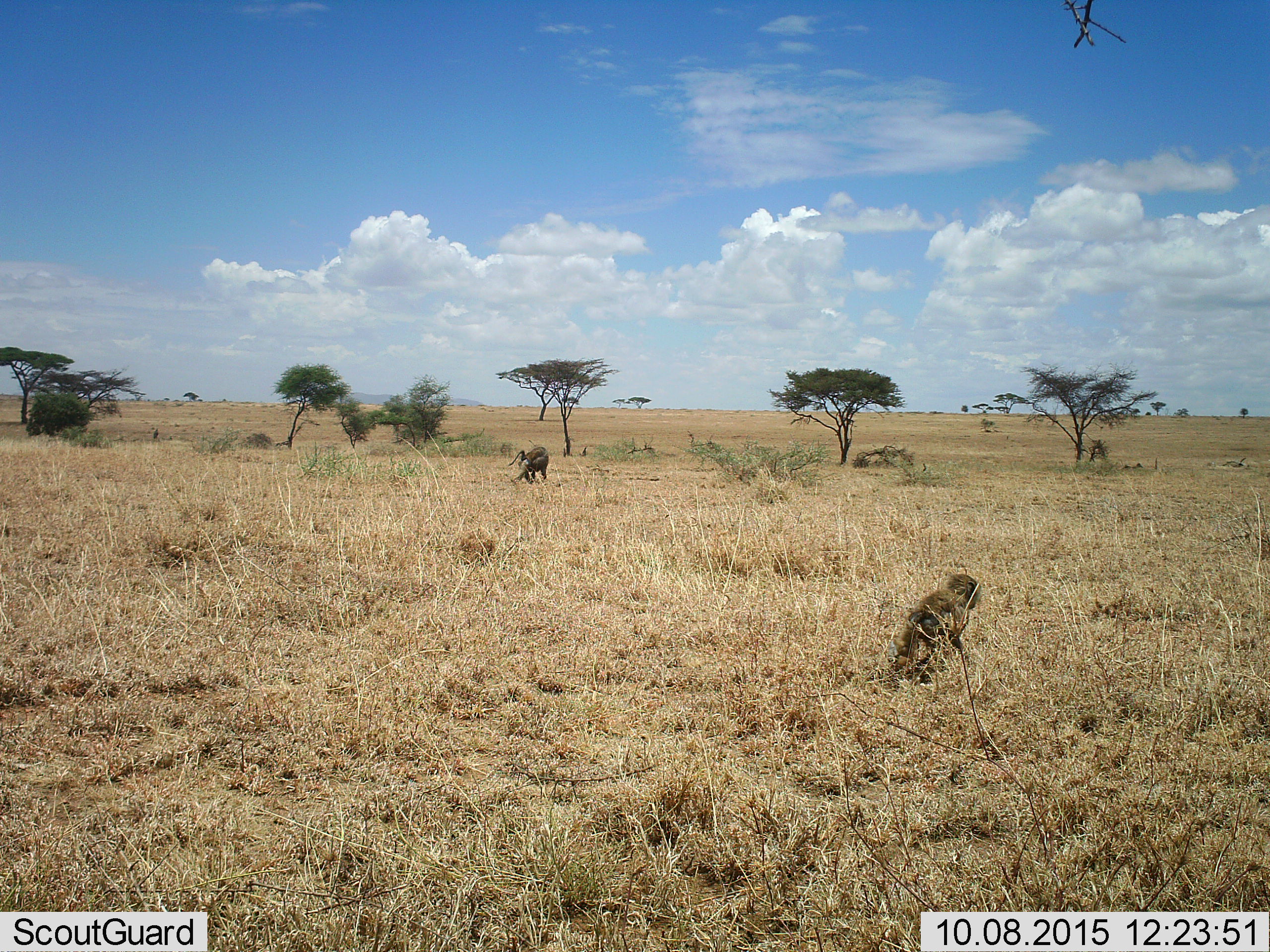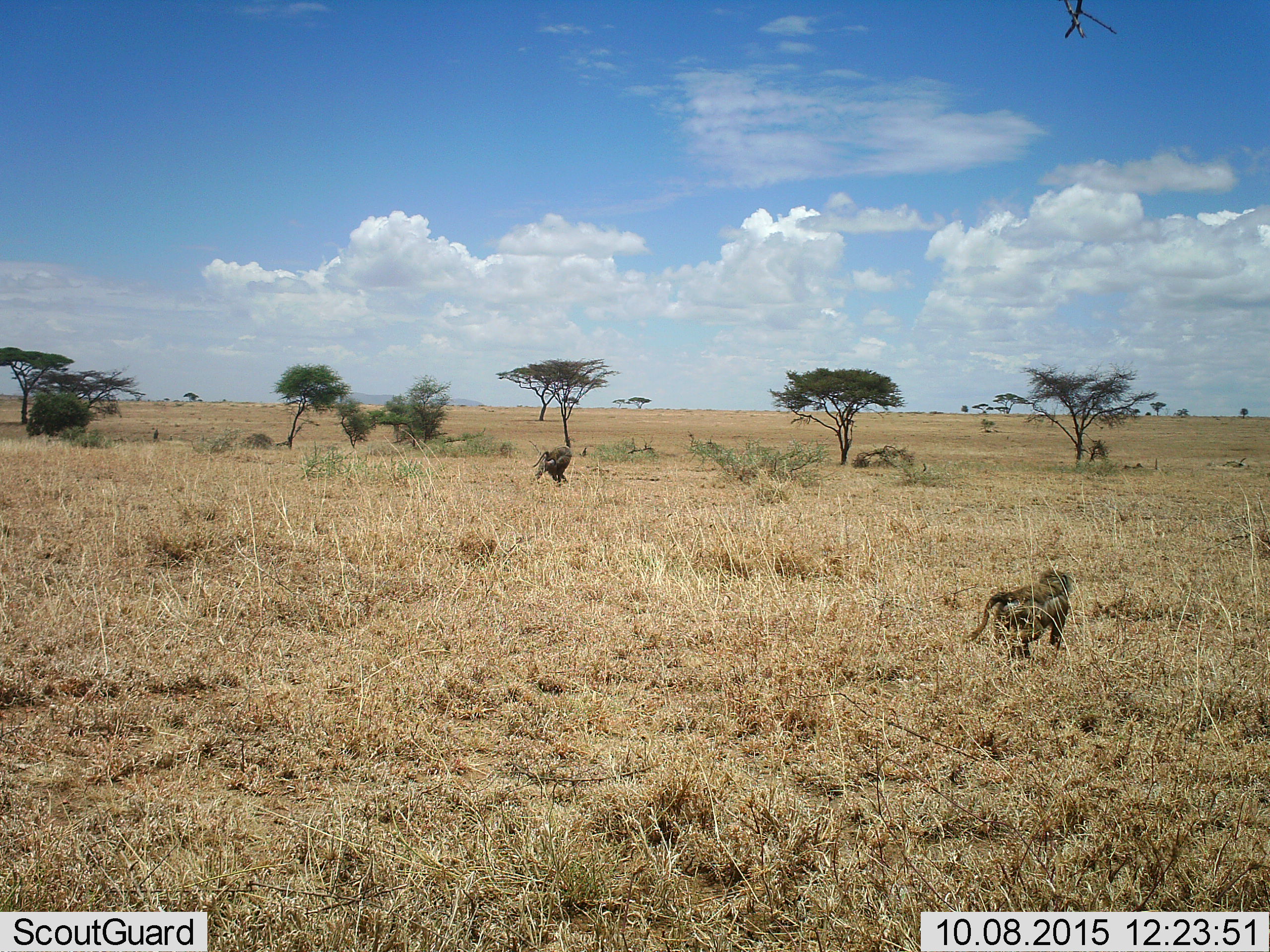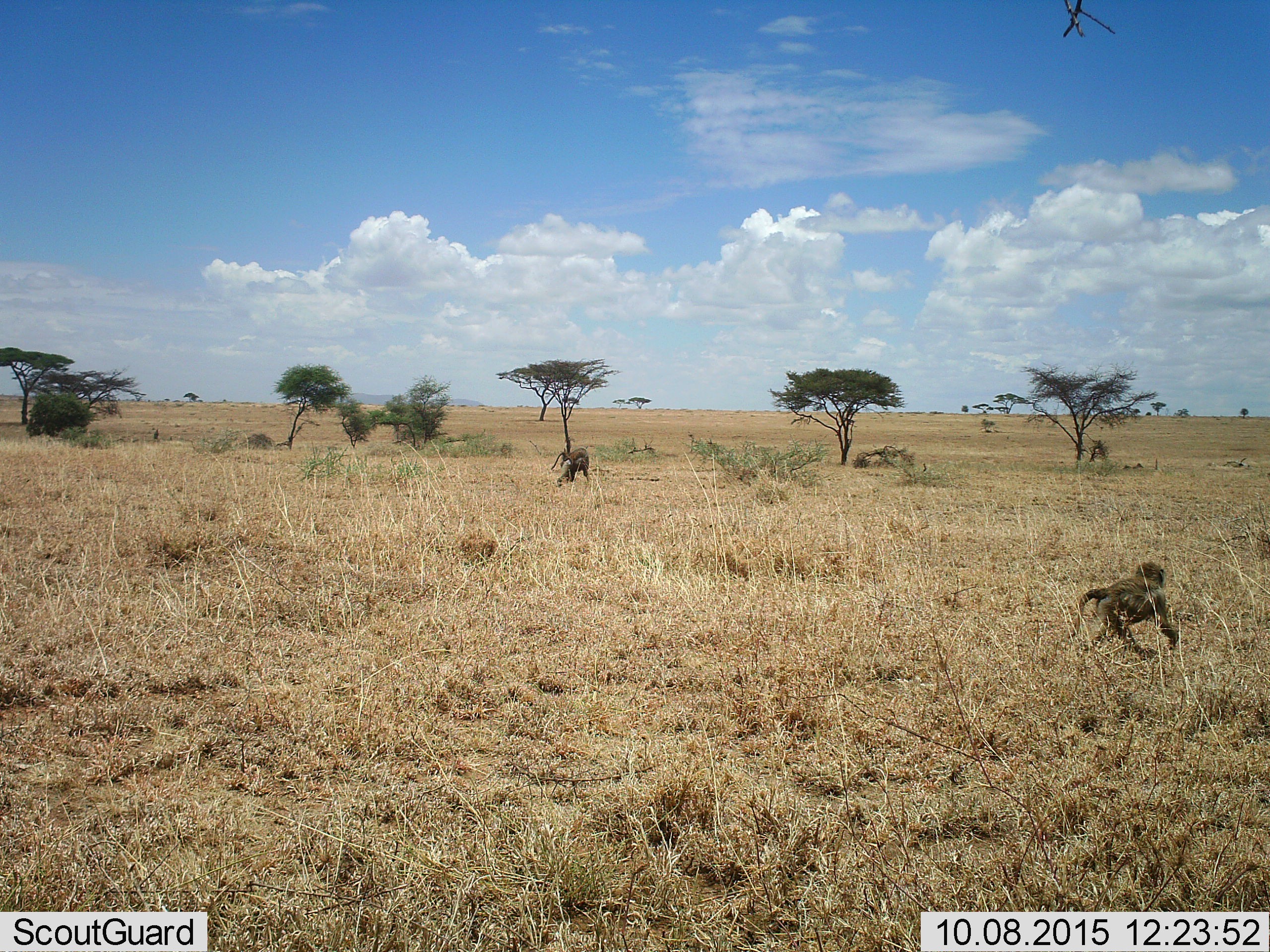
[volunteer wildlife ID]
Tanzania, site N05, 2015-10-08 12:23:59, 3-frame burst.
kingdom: Animalia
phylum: Chordata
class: Mammalia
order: Primates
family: Cercopithecidae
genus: Papio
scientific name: Papio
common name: baboon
Baboon (Papio), count 2. Behavior (volunteer vote fractions): standing 0%, resting 0%, moving 100%, interacting 0%. Young present (vote fraction): 60%. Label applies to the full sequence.